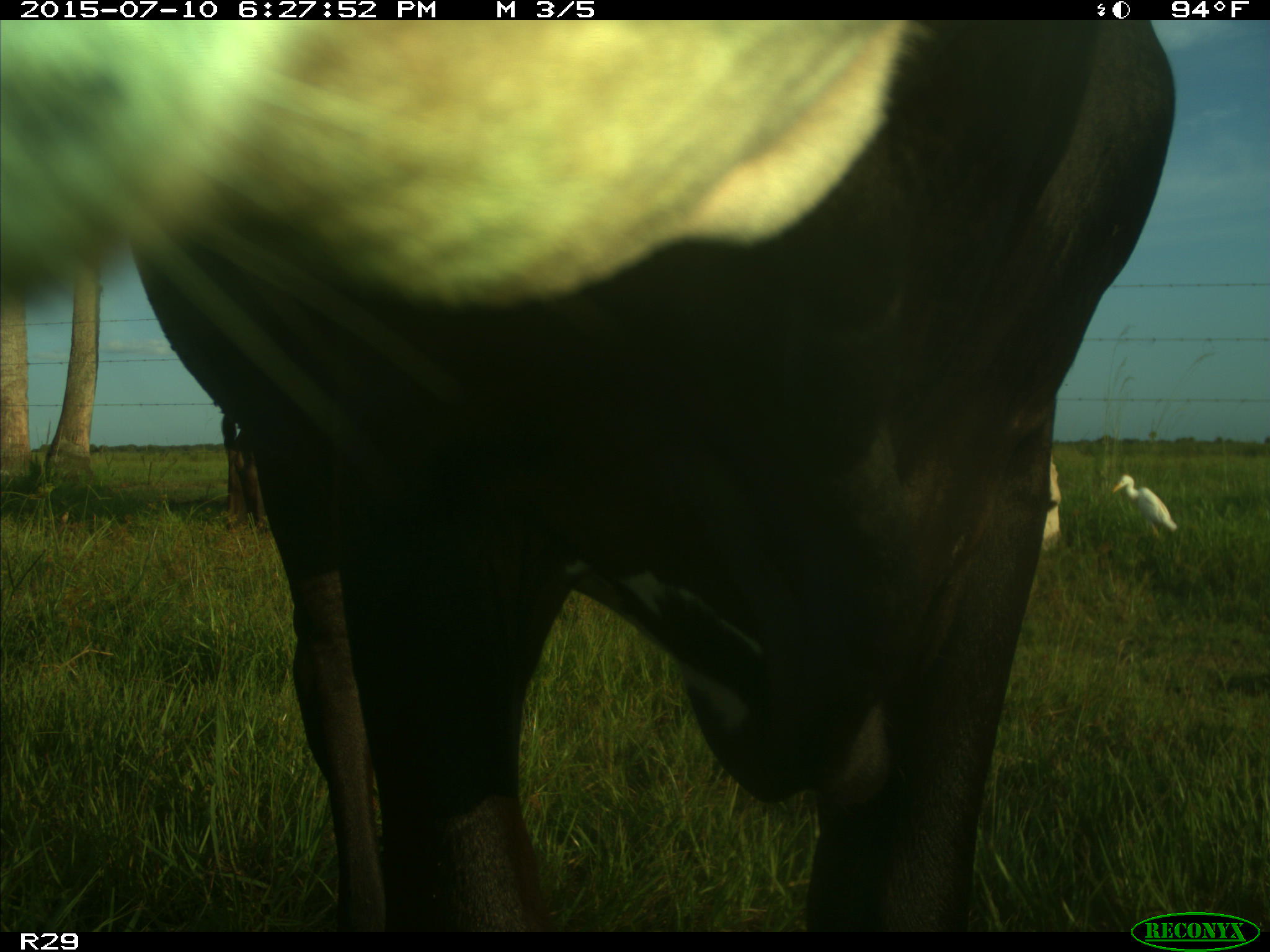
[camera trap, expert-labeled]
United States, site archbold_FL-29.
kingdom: Animalia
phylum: Chordata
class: Mammalia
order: Artiodactyla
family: Bovidae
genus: Bos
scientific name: Bos taurus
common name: domestic cow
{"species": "Bos taurus (domestic cow)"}